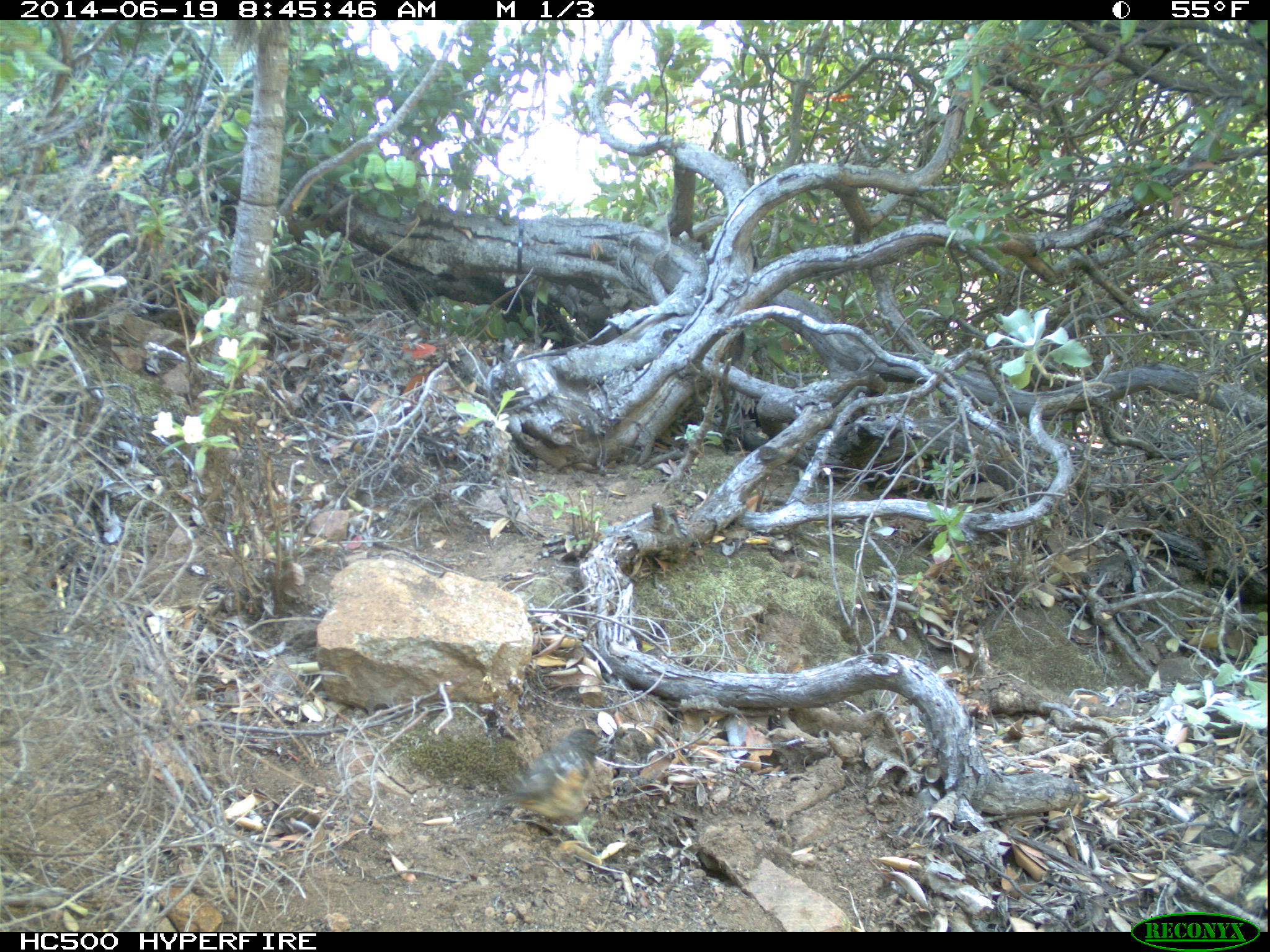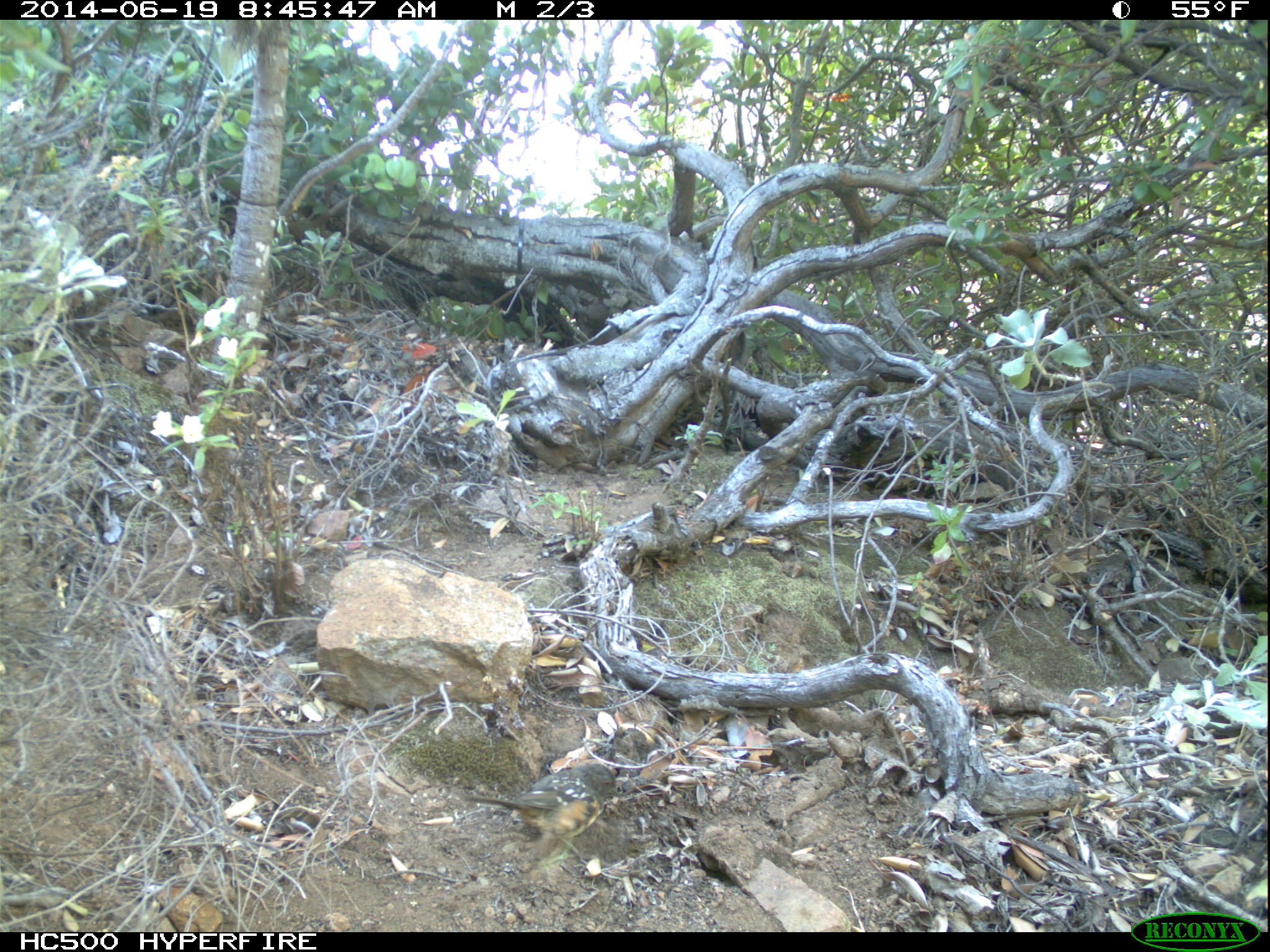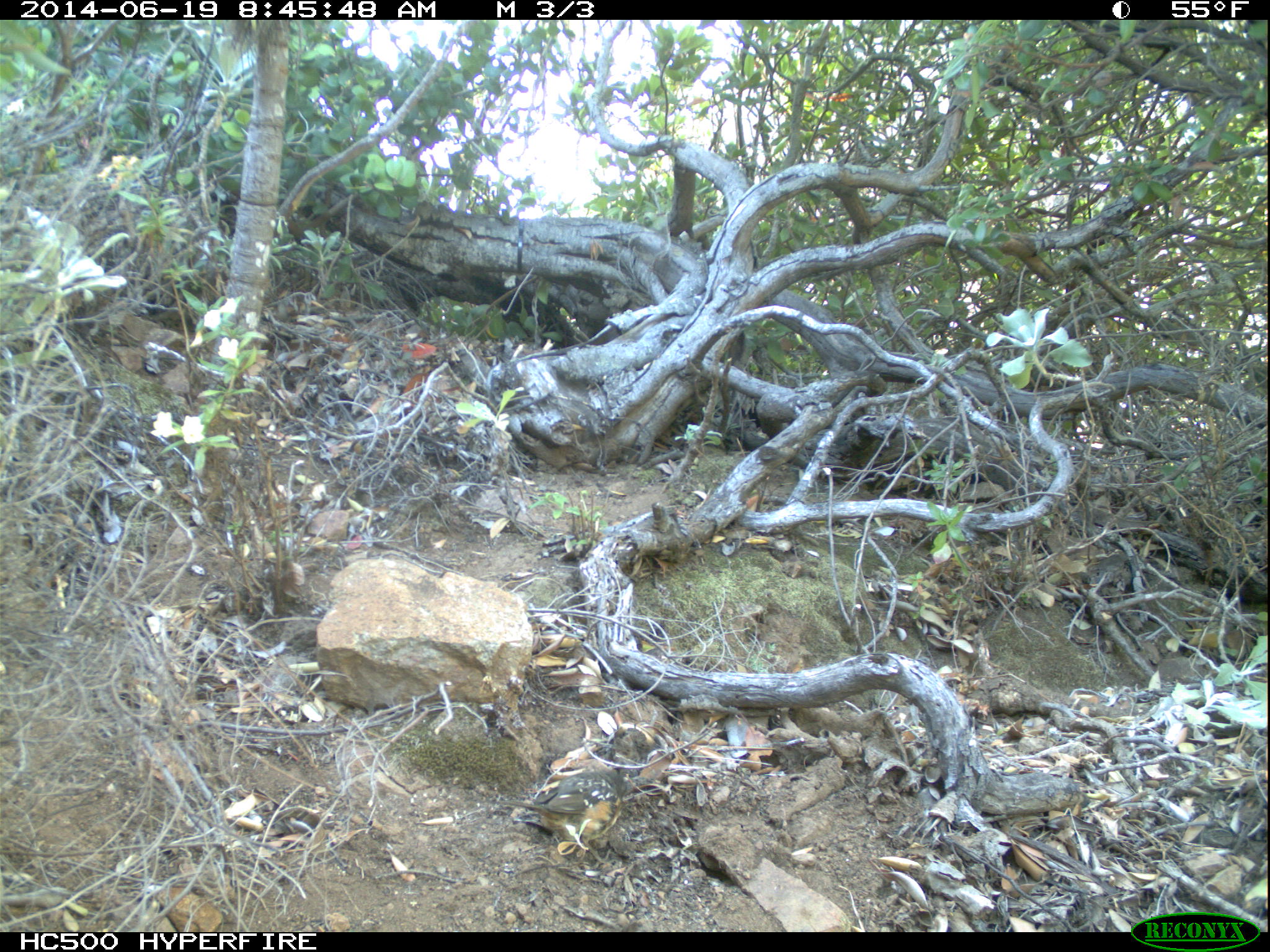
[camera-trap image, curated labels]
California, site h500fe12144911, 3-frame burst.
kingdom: Animalia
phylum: Chordata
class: Aves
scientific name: Aves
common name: bird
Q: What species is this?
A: Bird (Aves).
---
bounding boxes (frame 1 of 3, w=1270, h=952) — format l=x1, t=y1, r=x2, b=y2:
bird: l=475, t=729, r=611, b=821